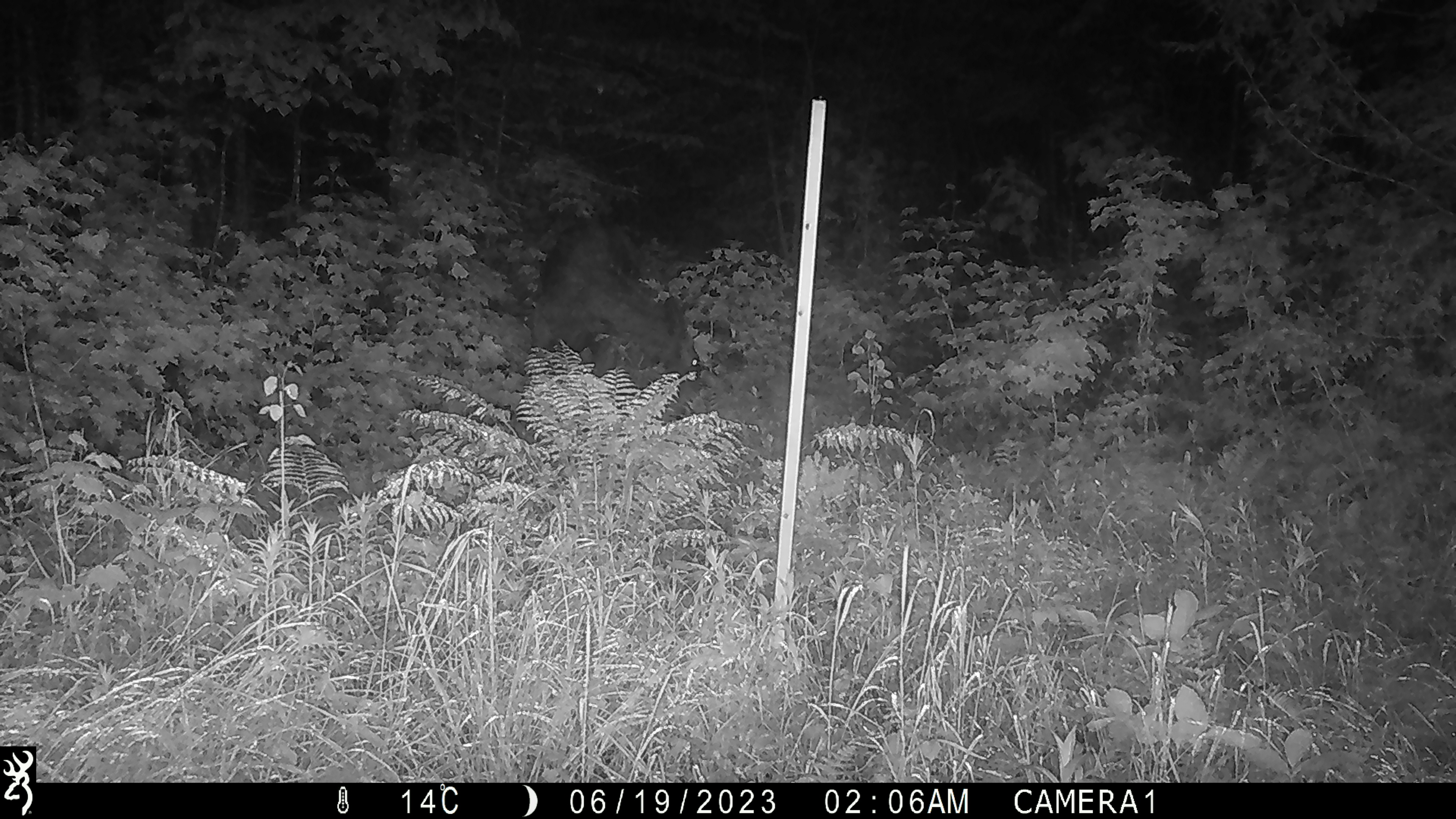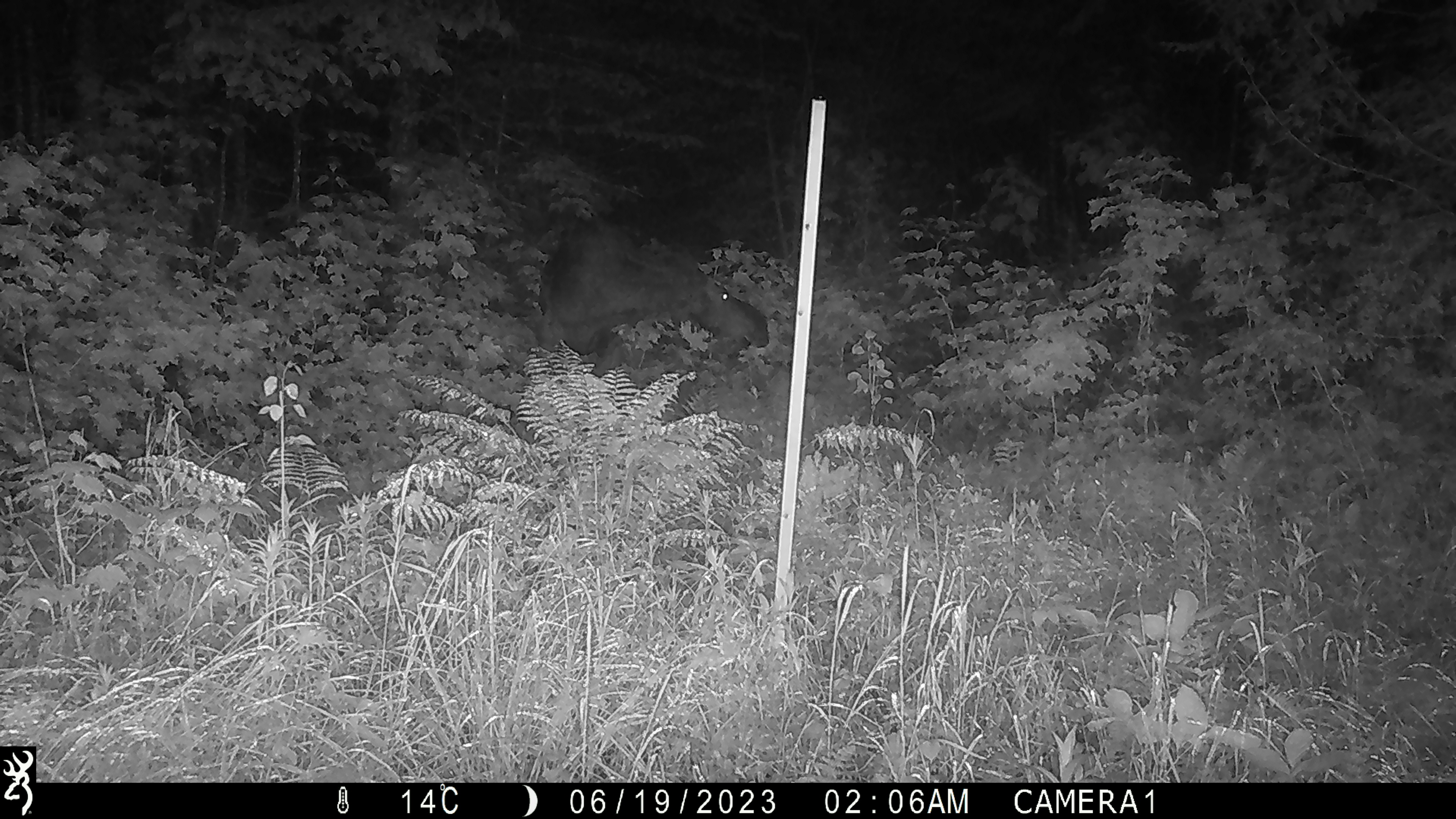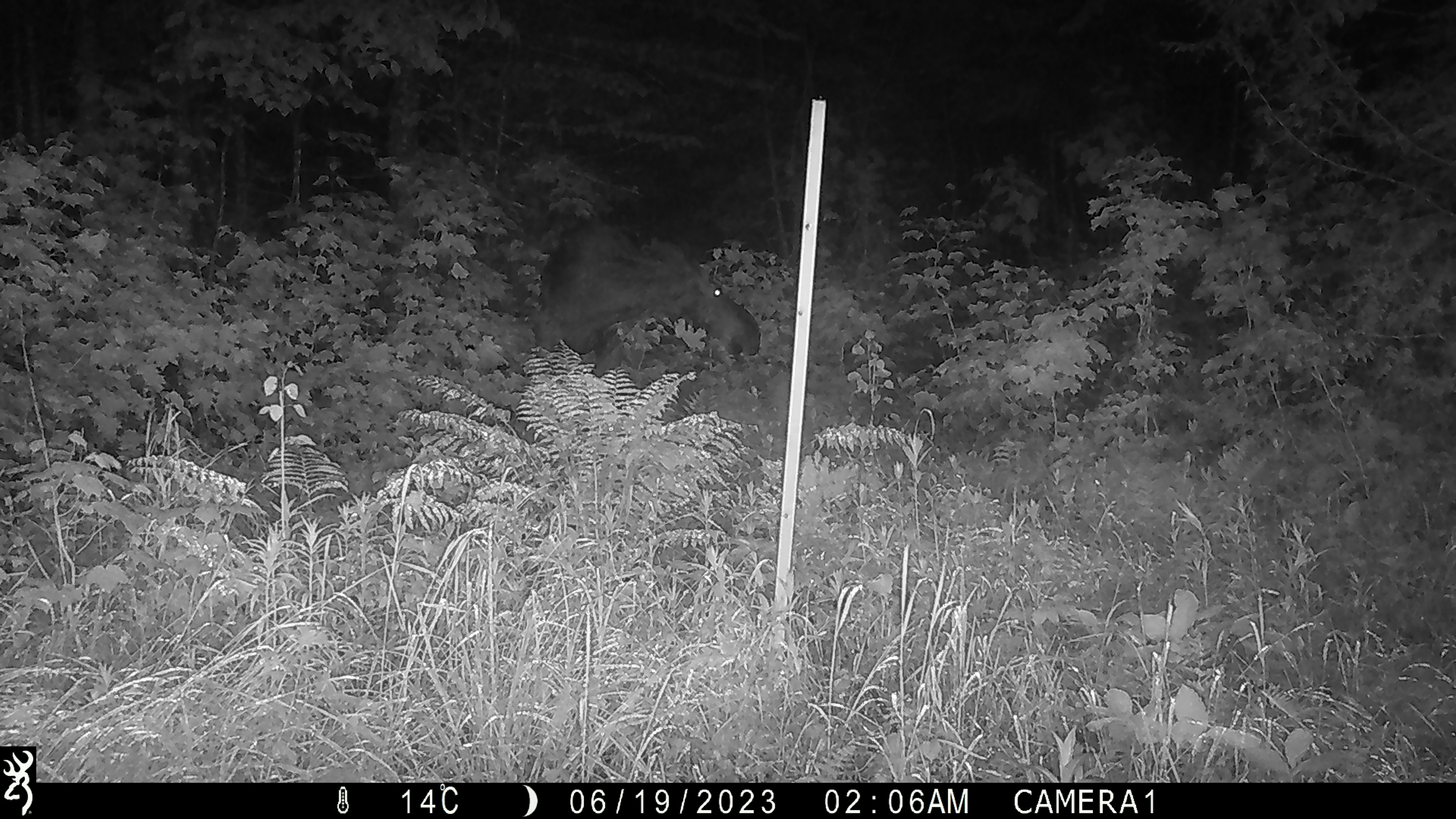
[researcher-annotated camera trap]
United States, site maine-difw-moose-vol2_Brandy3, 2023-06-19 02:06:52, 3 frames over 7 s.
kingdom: Animalia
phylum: Chordata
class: Mammalia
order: Artiodactyla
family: Cervidae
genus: Alces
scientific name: Alces alces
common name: moose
Moose (Alces alces).